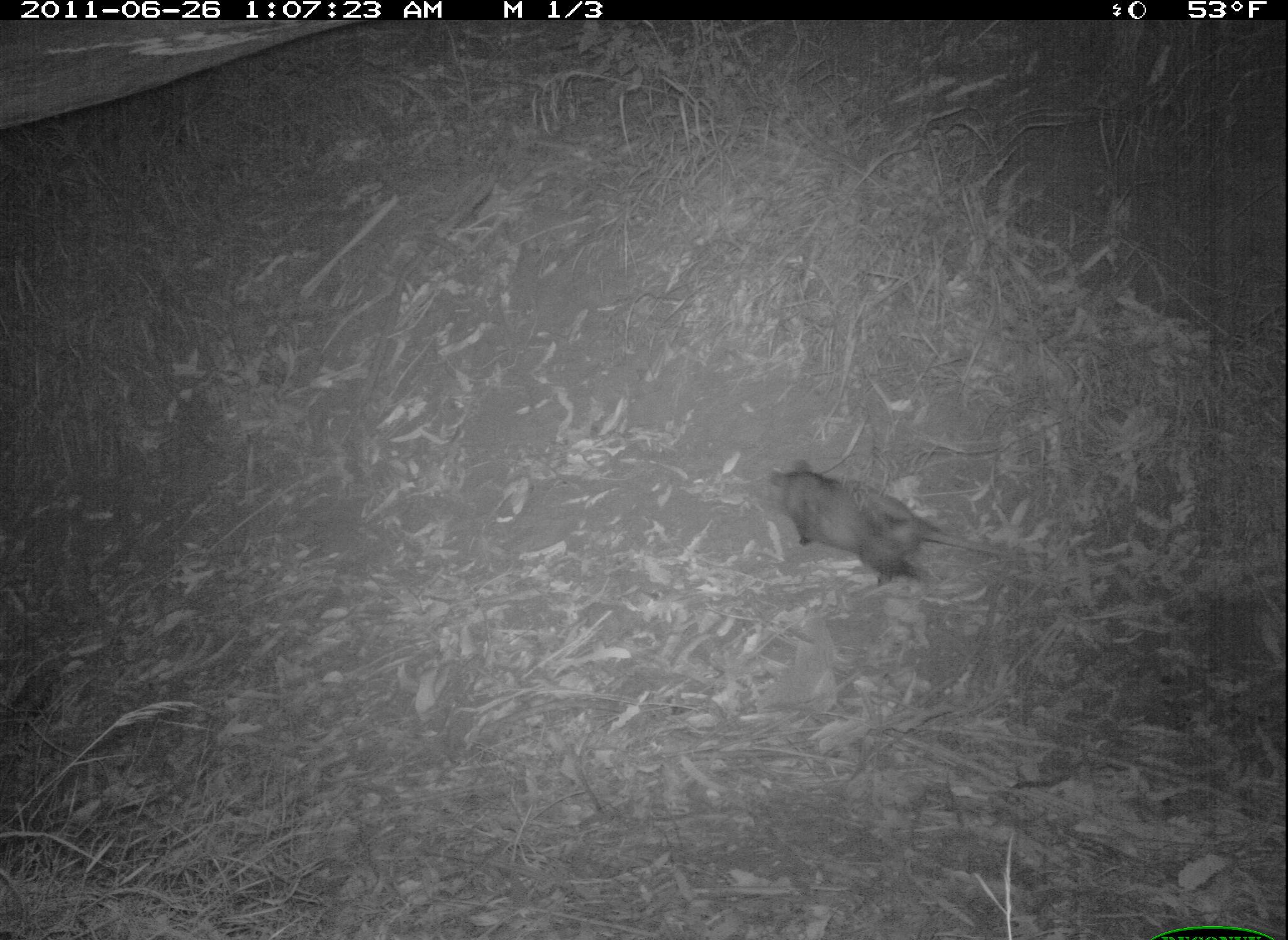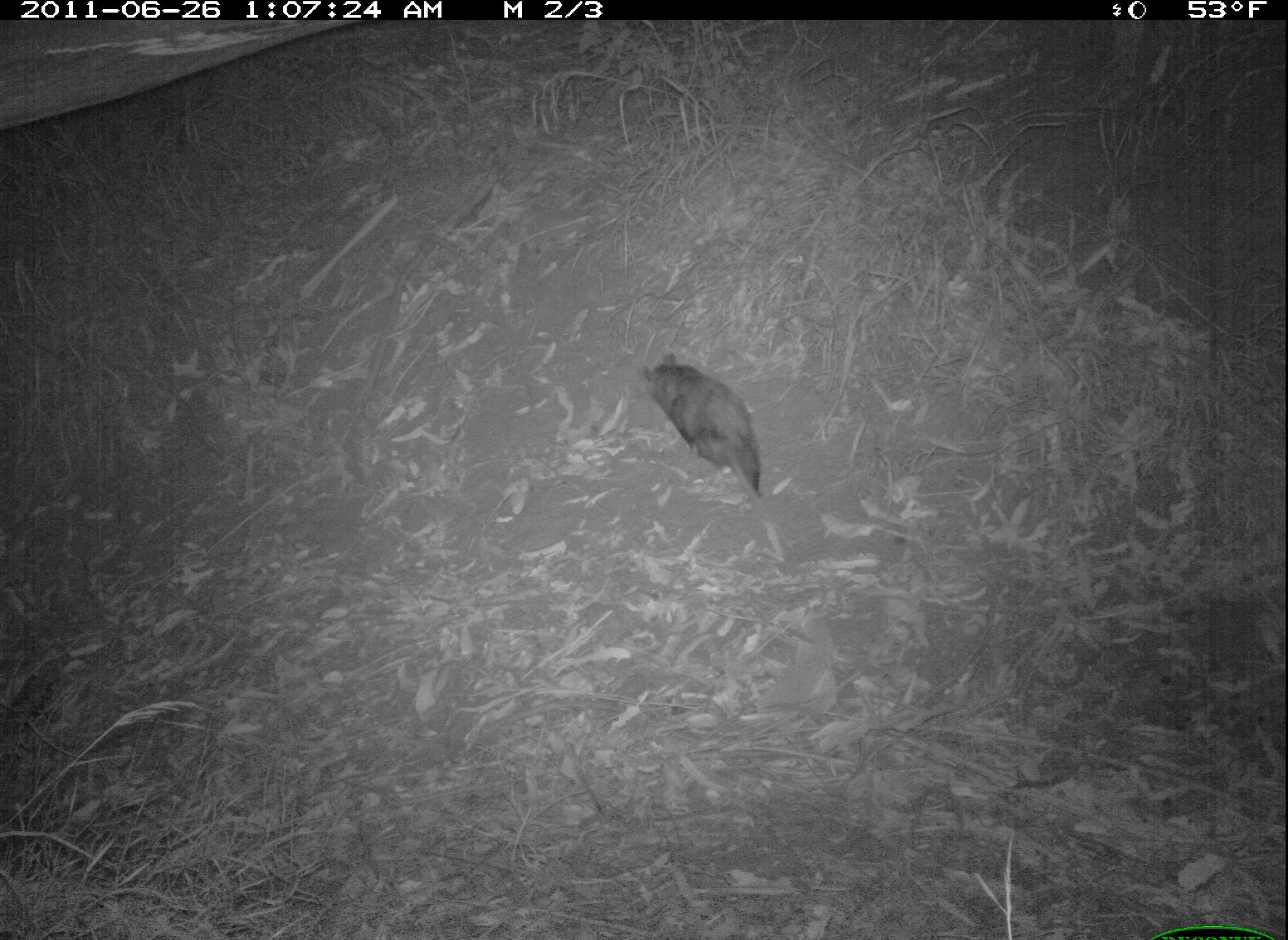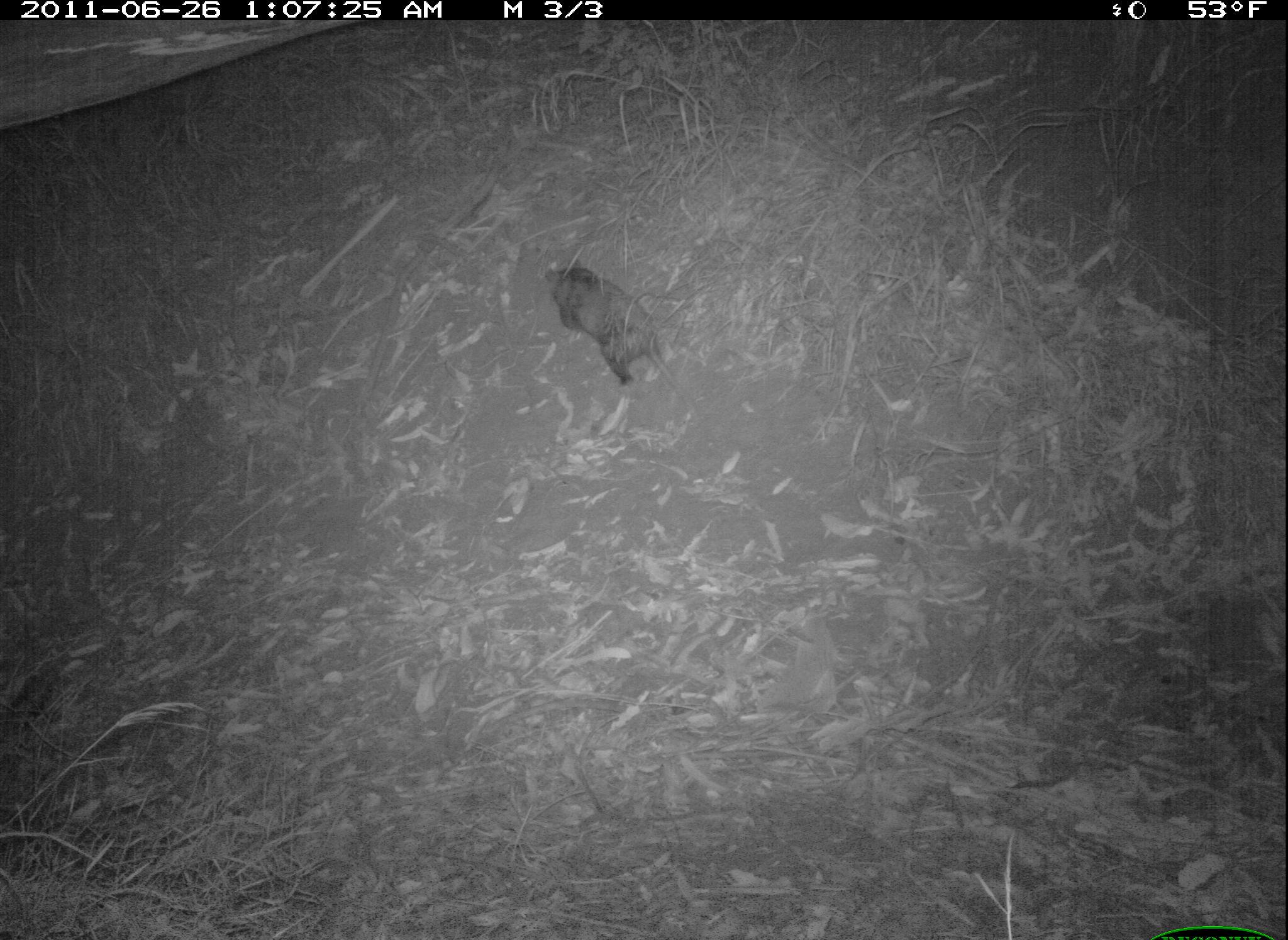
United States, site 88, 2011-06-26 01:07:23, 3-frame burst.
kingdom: Animalia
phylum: Chordata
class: Mammalia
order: Didelphimorphia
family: Didelphidae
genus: Didelphis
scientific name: Didelphis virginiana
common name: virginia opossum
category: opossum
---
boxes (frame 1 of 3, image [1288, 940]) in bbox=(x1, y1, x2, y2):
opossum: bbox=(768, 440, 1038, 607)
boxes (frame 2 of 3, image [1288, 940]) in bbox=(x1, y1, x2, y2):
opossum: bbox=(621, 340, 797, 501)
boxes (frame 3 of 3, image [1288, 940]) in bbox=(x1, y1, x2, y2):
opossum: bbox=(528, 253, 704, 419)